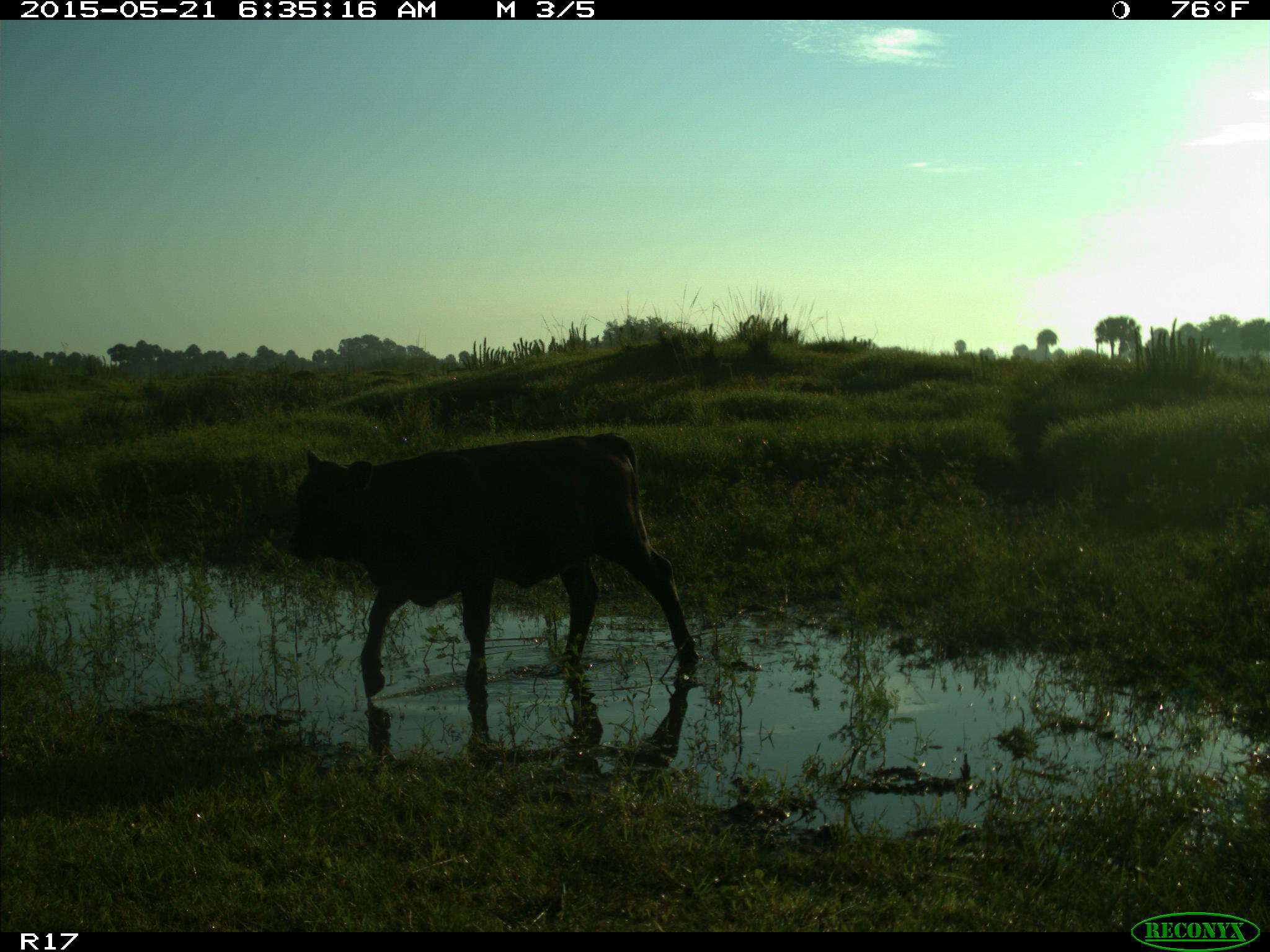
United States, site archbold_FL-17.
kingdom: Animalia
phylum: Chordata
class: Mammalia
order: Artiodactyla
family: Bovidae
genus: Bos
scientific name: Bos taurus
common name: domestic cow